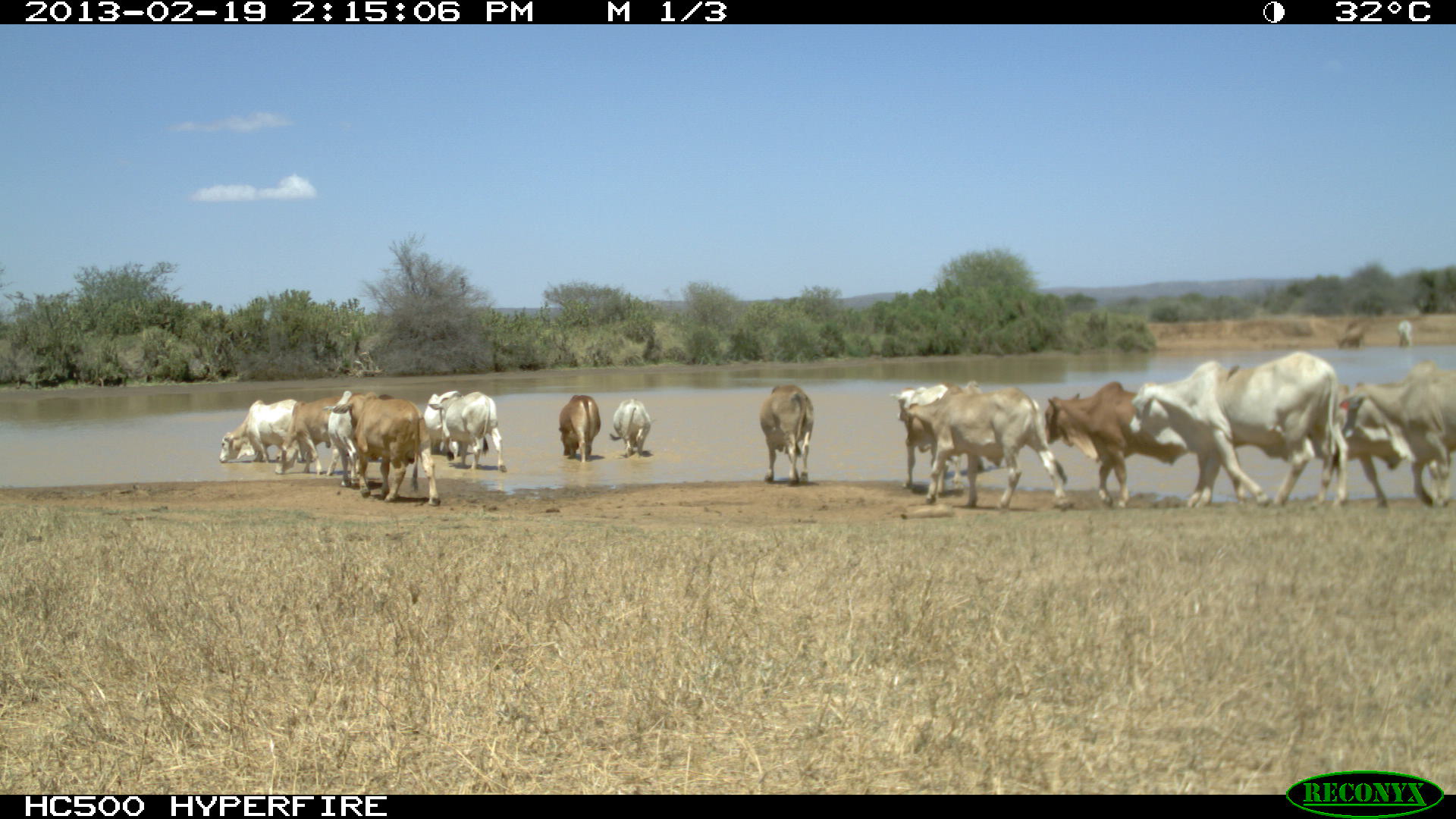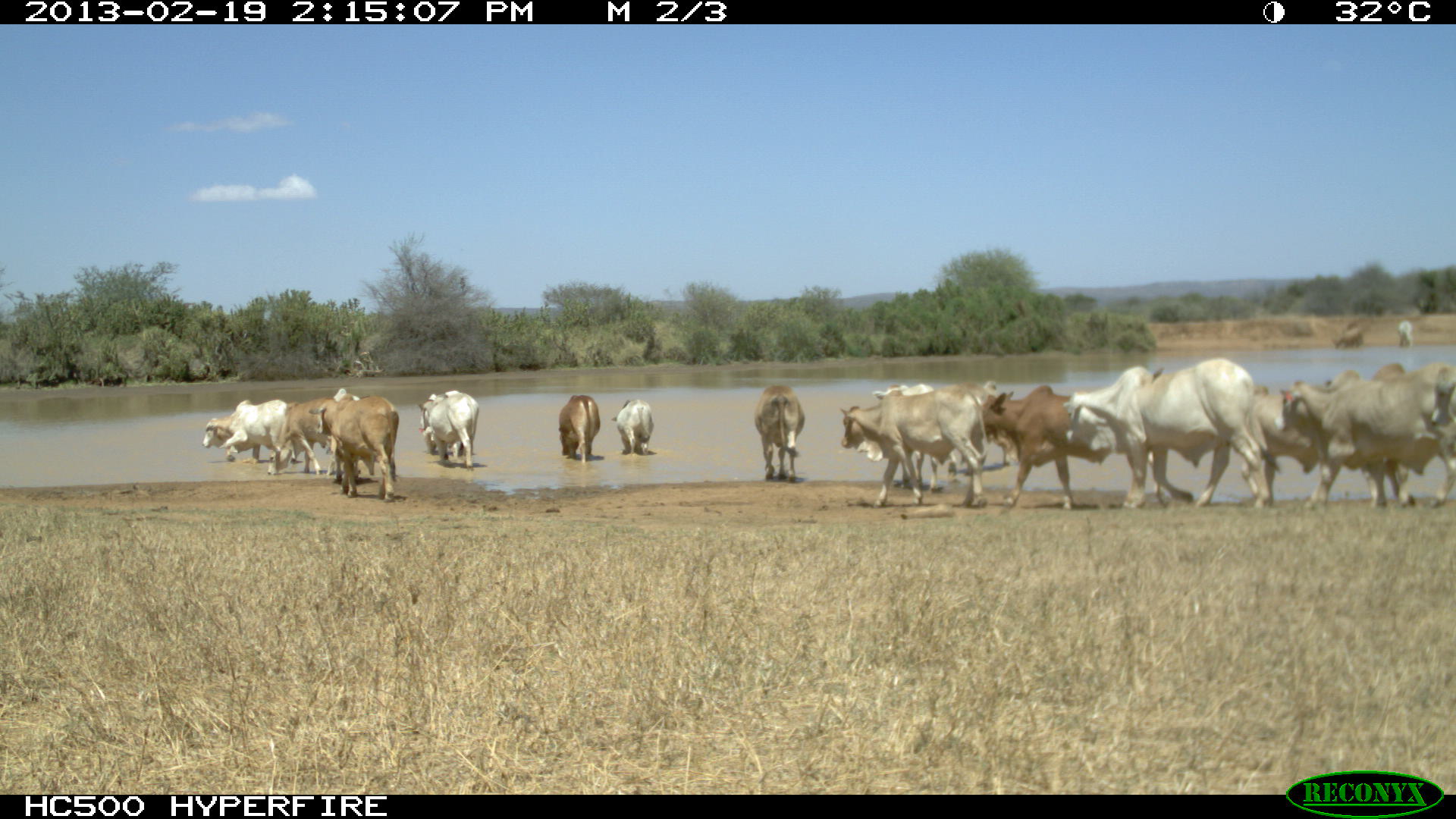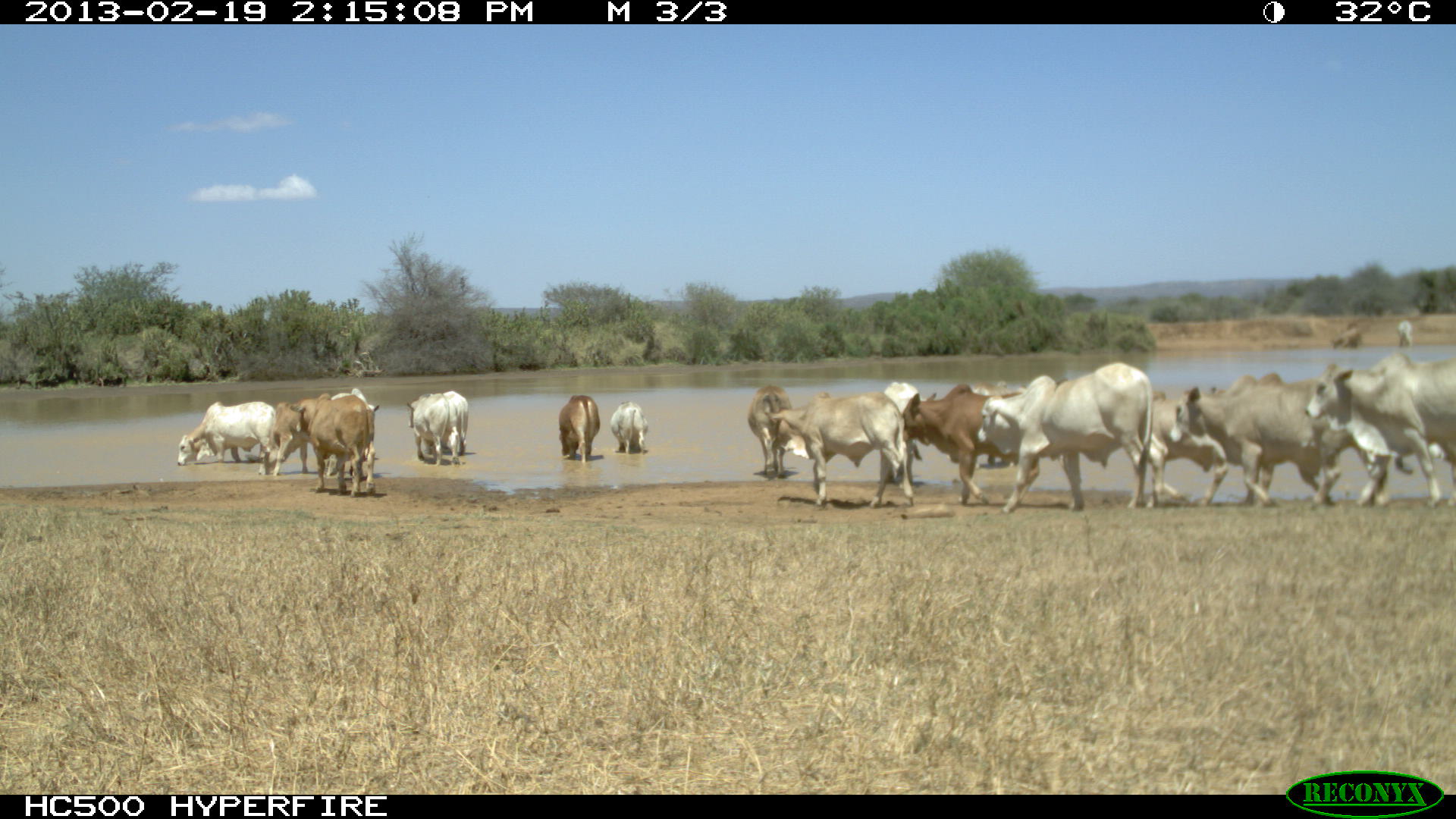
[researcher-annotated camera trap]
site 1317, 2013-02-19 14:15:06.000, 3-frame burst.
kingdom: Animalia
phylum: Chordata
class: Mammalia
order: Artiodactyla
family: Bovidae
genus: Bos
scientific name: Bos taurus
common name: domestic cattle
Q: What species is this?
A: Bos taurus (domestic cattle).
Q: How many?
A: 1.